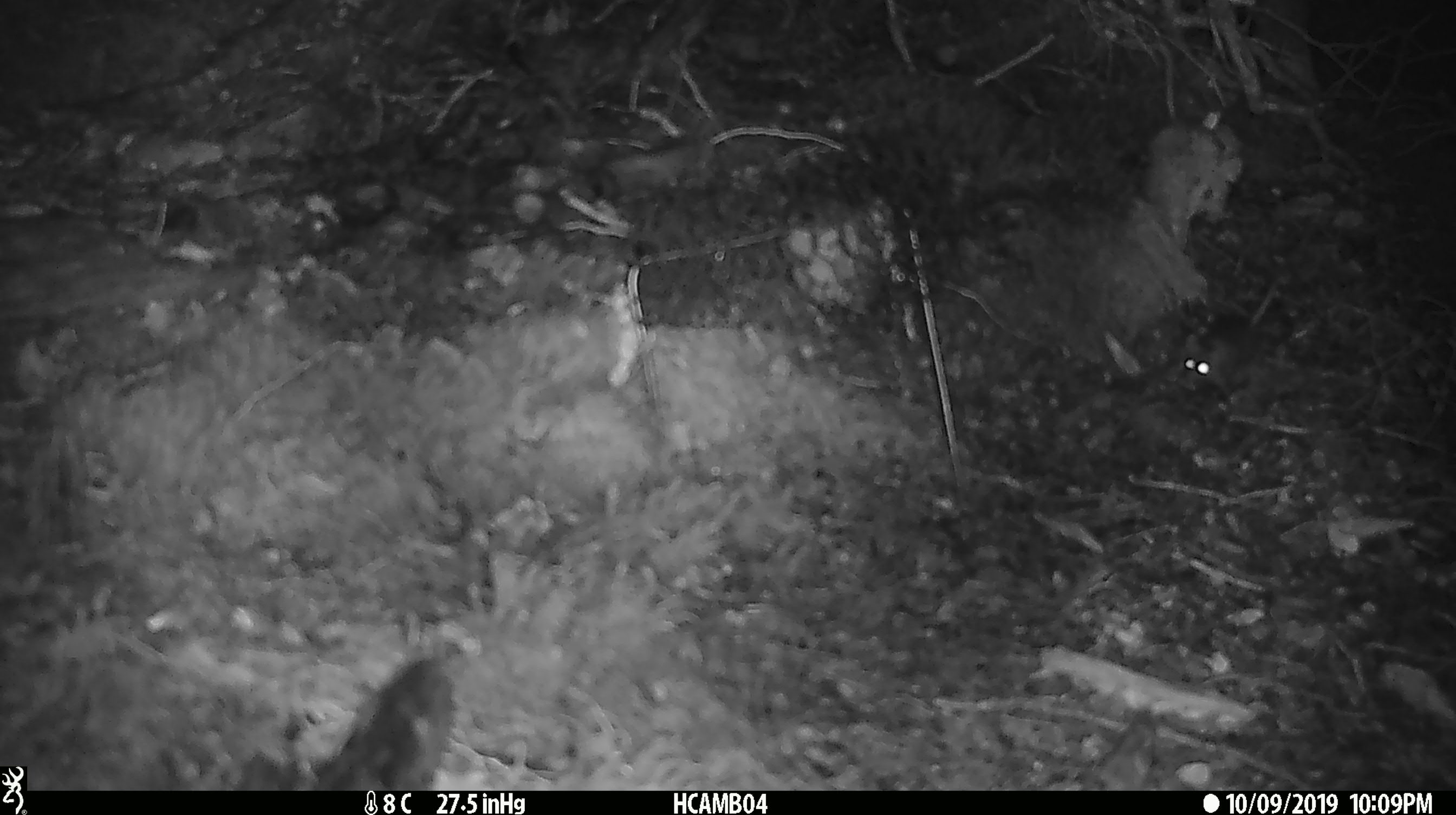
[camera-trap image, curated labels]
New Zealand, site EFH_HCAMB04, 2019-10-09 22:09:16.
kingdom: Animalia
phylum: Chordata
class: Mammalia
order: Rodentia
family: Muridae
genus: Mus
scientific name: Mus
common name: mouse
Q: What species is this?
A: Mouse (Mus).